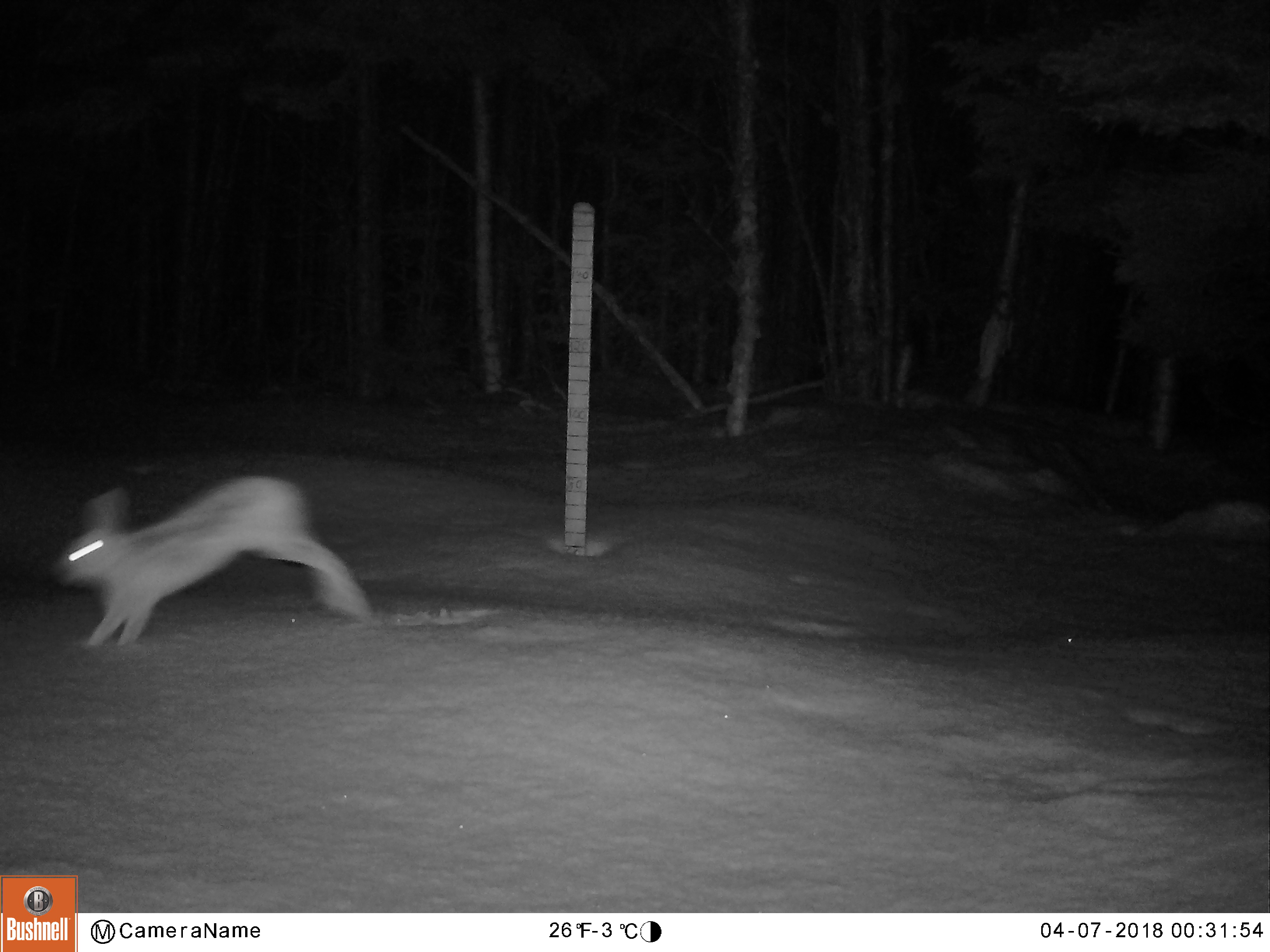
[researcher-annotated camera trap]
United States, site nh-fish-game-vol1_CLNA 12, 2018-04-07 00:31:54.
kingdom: Animalia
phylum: Chordata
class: Mammalia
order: Lagomorpha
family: Leporidae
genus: Lepus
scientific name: Lepus americanus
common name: snowshoe hare